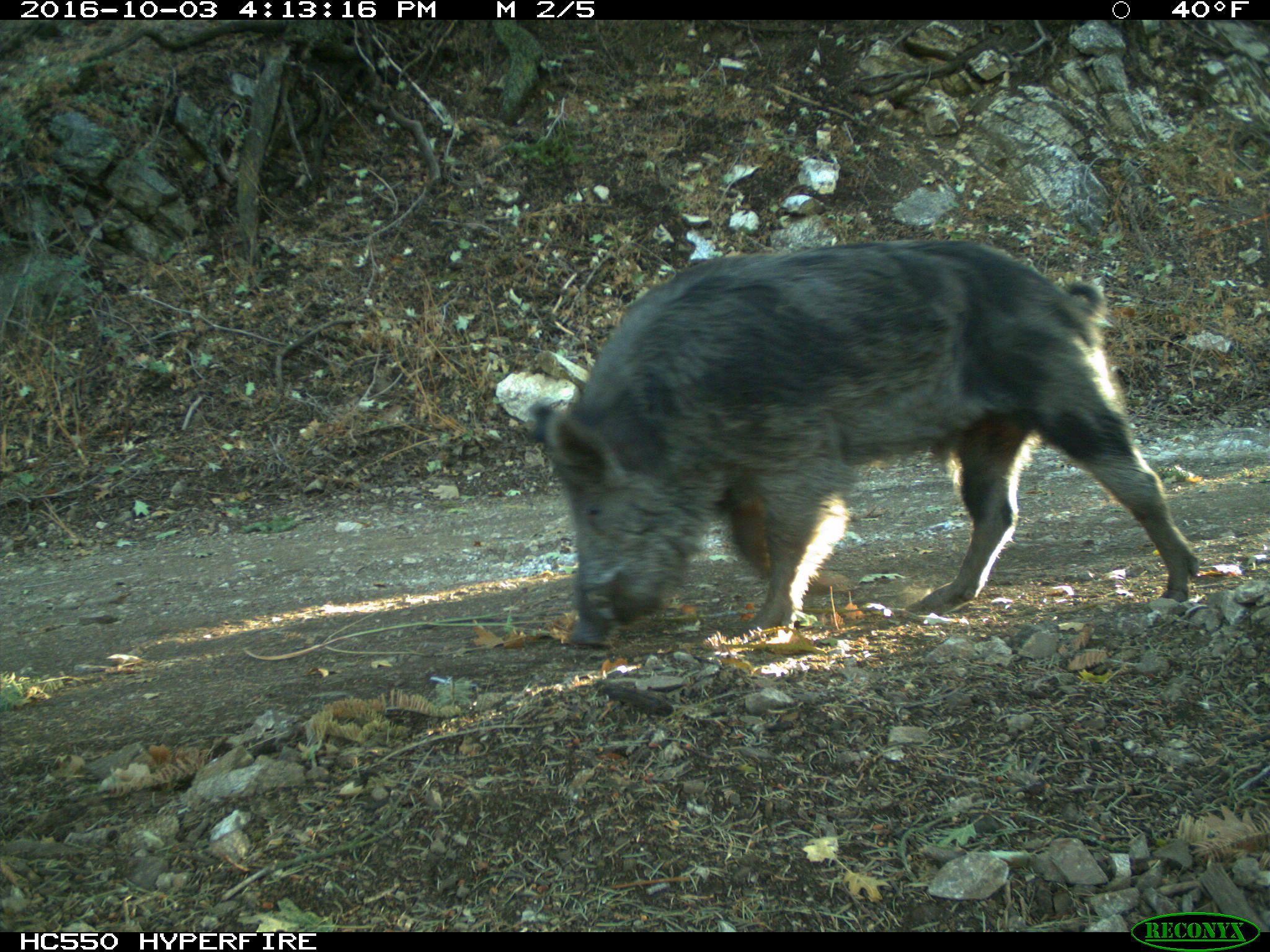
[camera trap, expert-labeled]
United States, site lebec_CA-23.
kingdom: Animalia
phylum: Chordata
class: Mammalia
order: Artiodactyla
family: Suidae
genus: Sus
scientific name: Sus scrofa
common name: wild boar